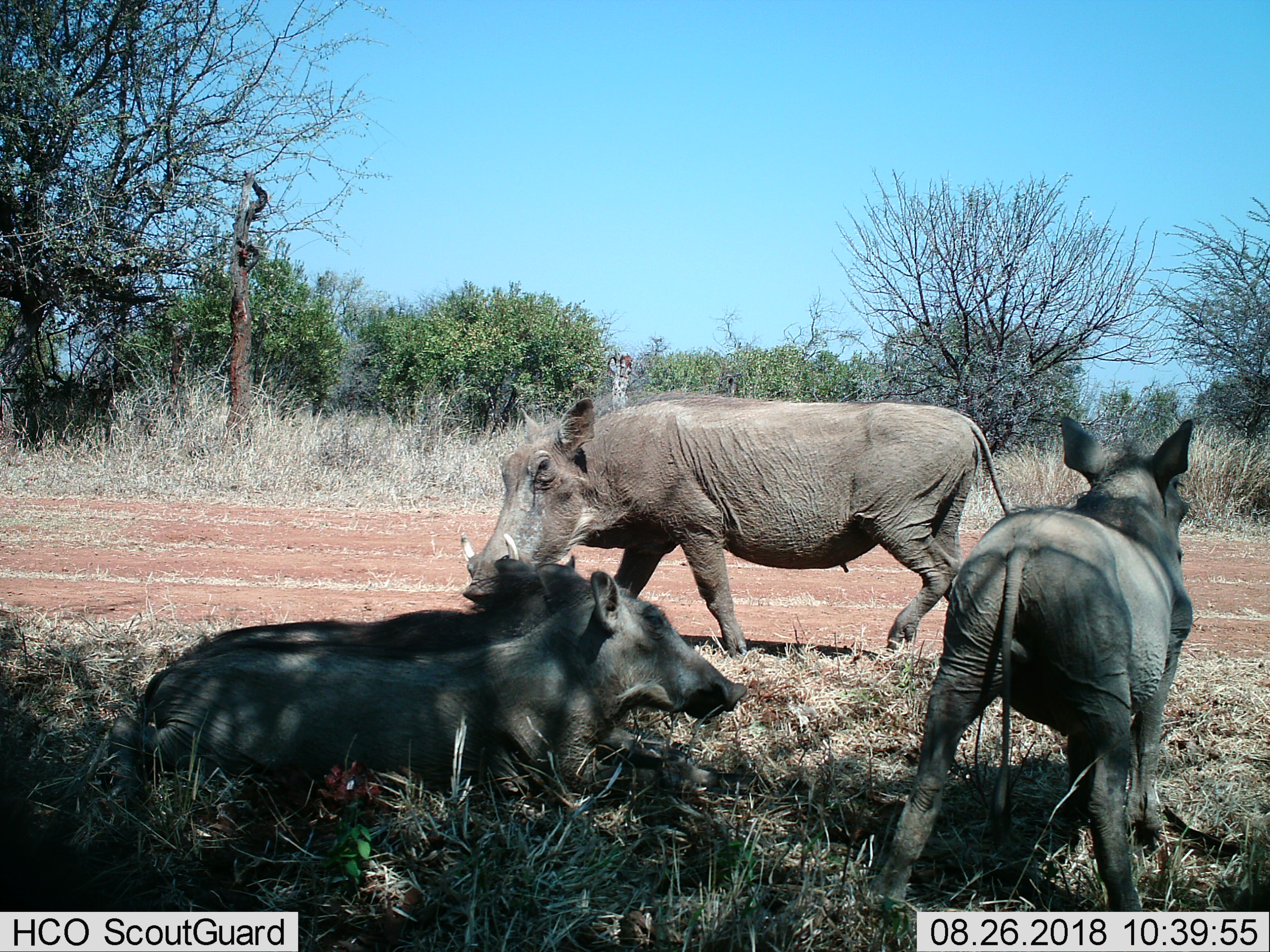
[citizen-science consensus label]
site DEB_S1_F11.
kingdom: Animalia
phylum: Chordata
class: Mammalia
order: Artiodactyla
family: Suidae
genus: Phacochoerus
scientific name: Phacochoerus africanus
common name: warthog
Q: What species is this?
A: Warthog (Phacochoerus africanus).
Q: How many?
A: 4.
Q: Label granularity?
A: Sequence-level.